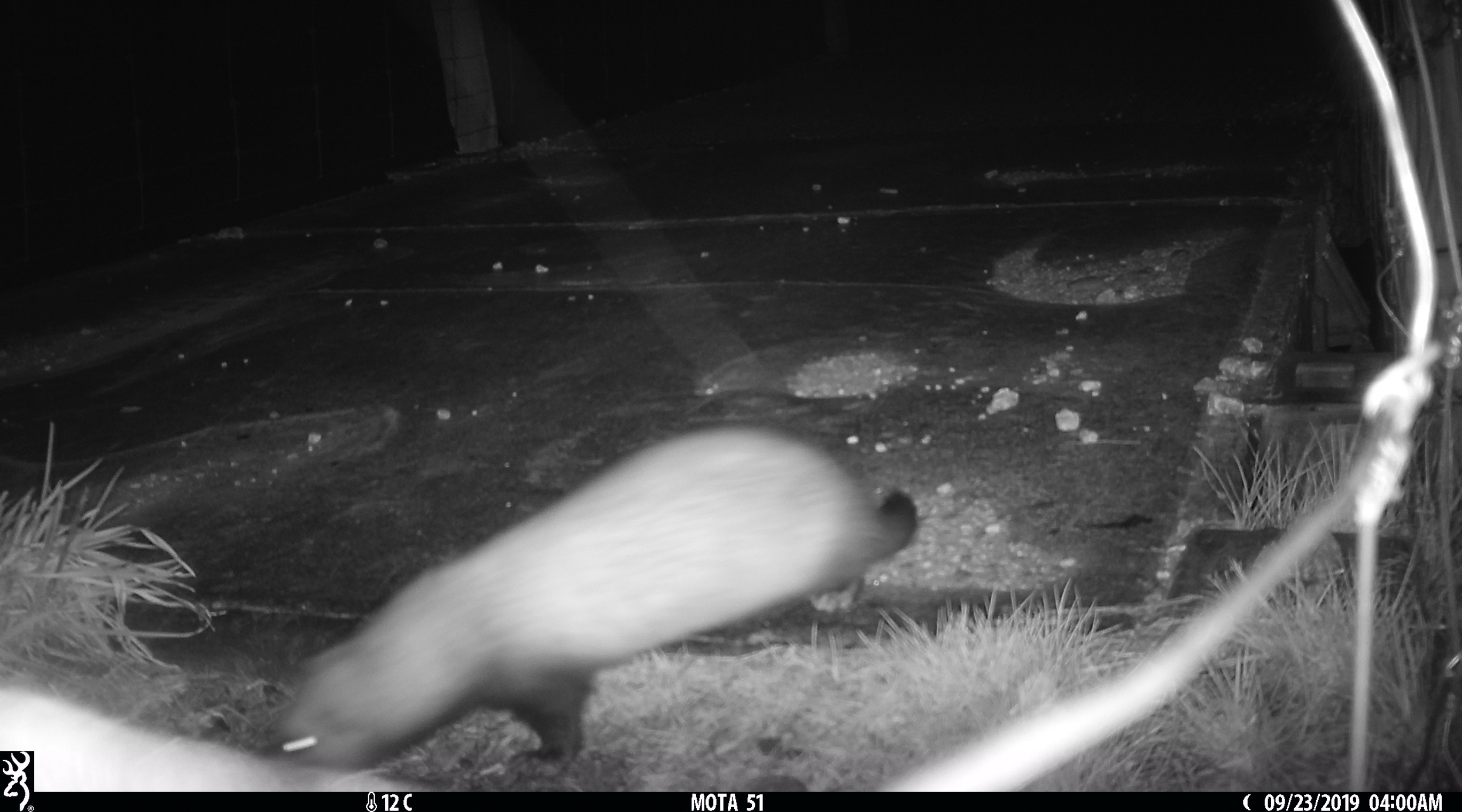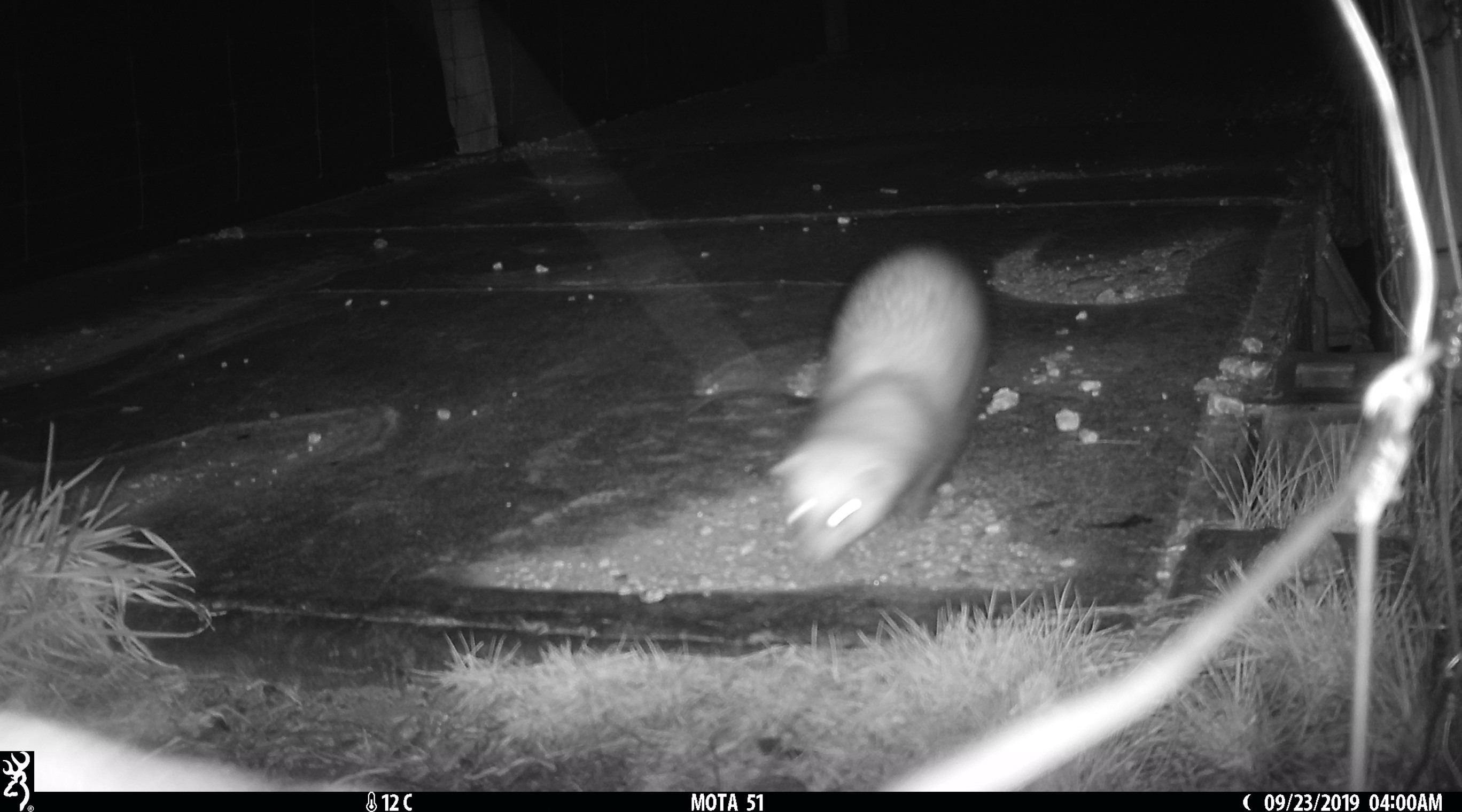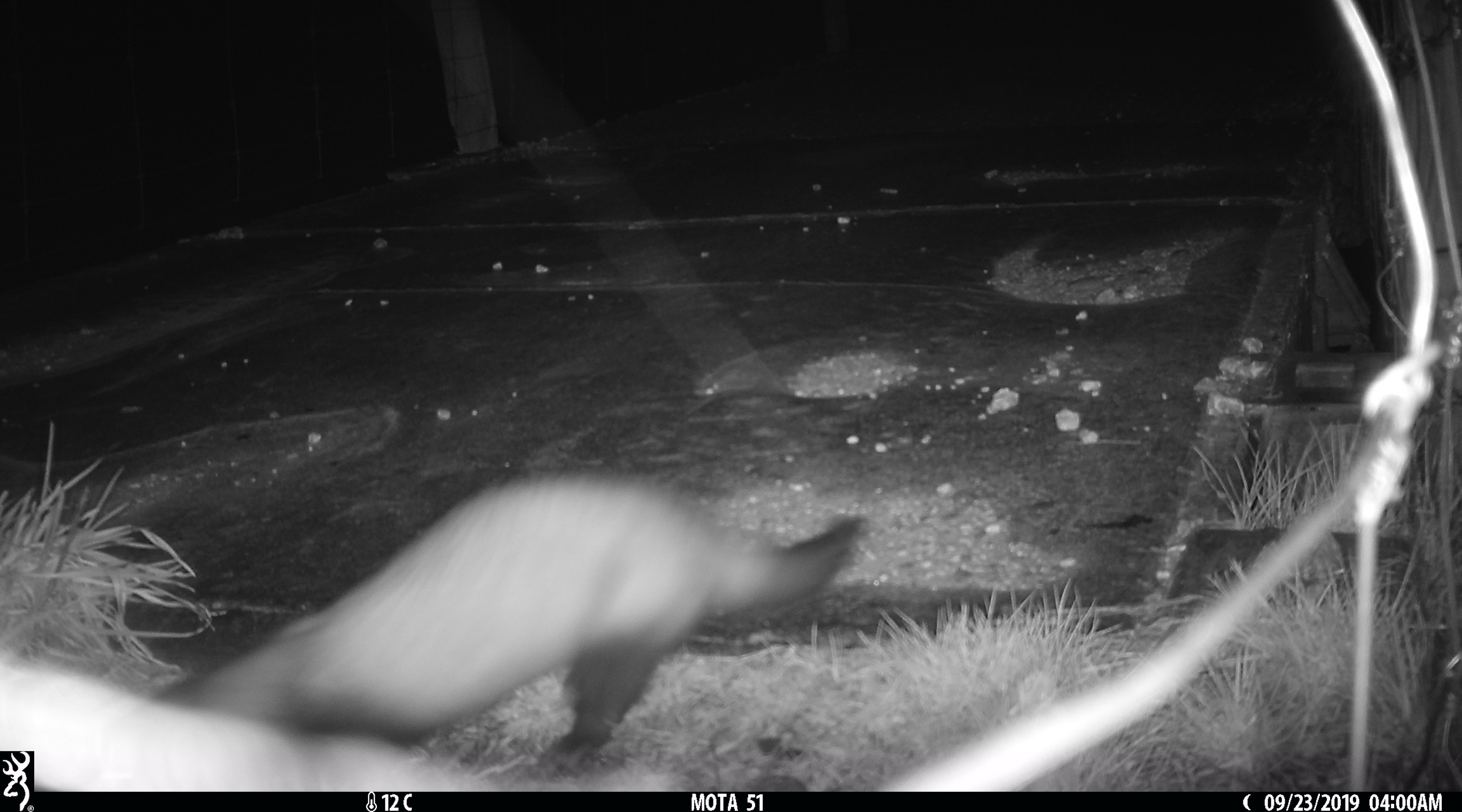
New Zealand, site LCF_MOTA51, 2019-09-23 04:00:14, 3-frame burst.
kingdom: Animalia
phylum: Chordata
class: Mammalia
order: Carnivora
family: Mustelidae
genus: Mustela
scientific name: Mustela furo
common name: ferret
Ferret (Mustela furo).